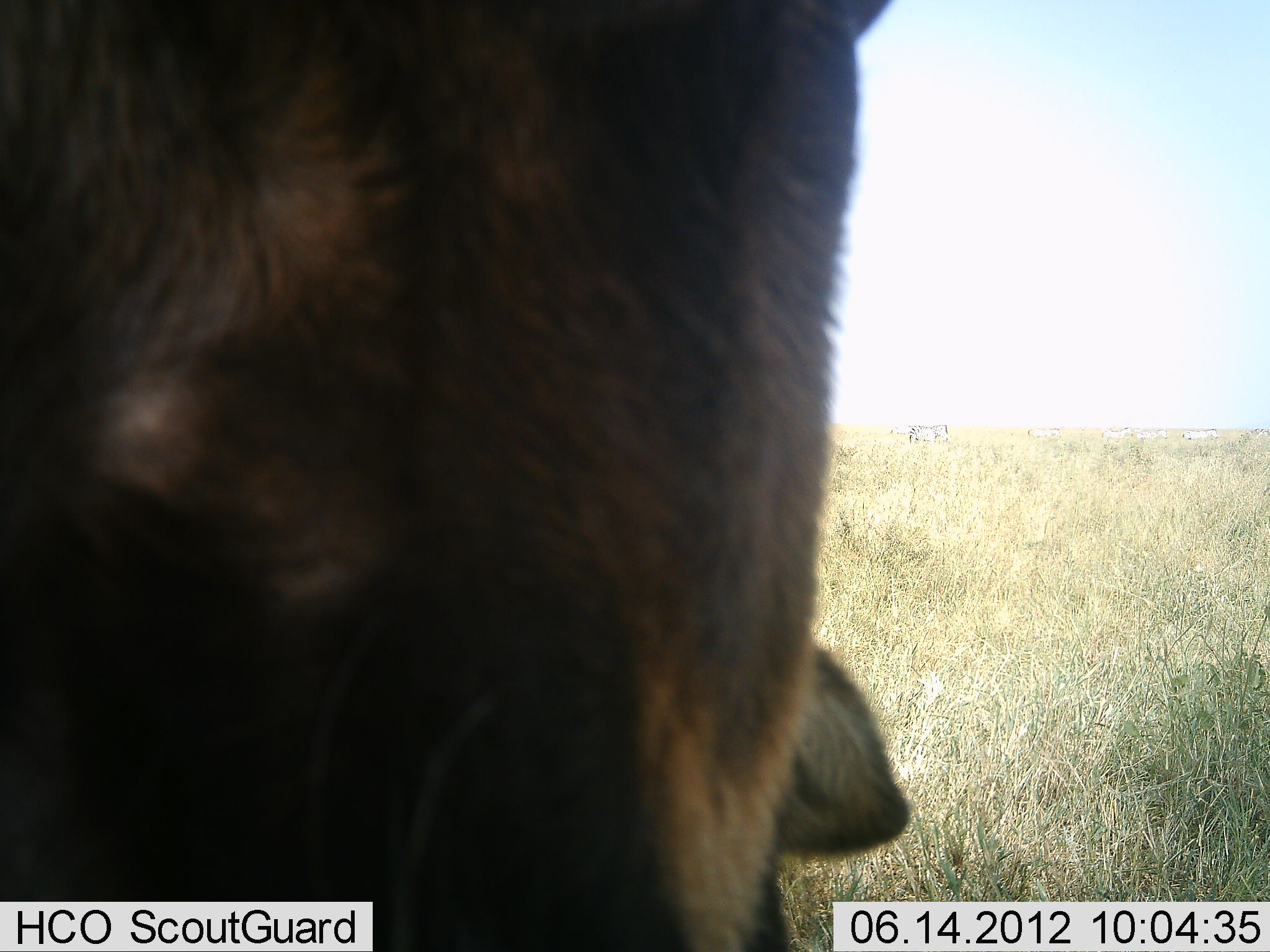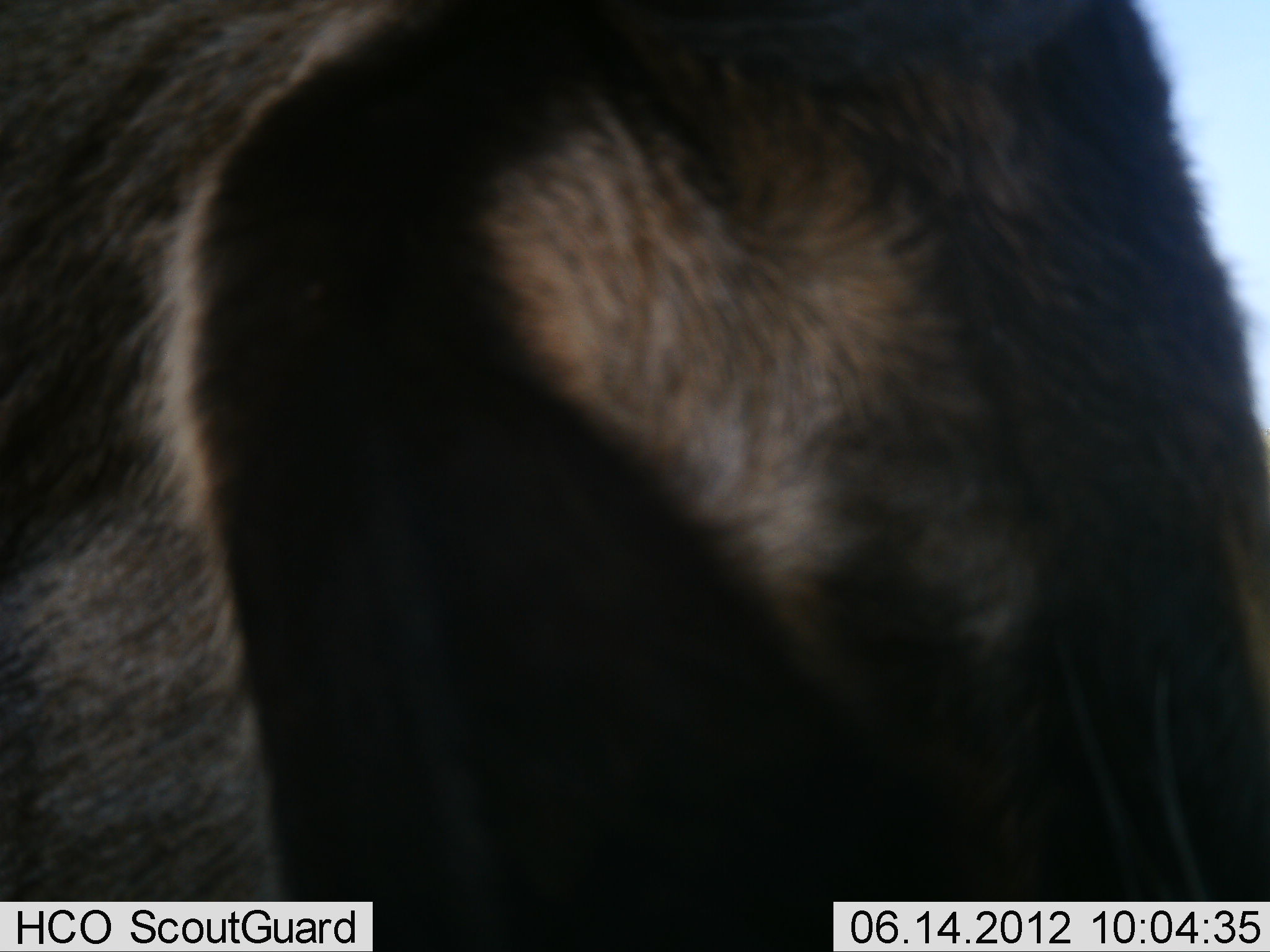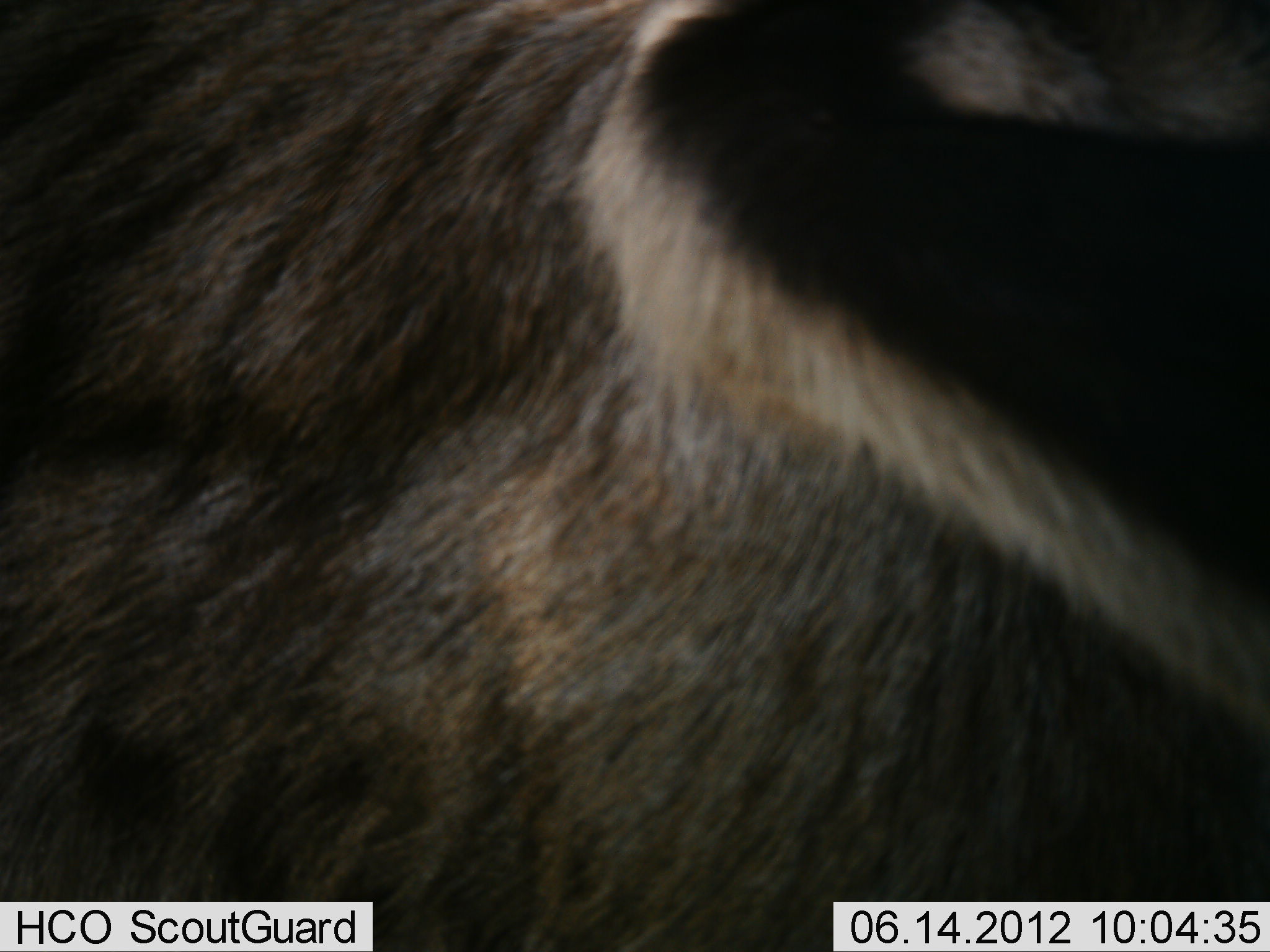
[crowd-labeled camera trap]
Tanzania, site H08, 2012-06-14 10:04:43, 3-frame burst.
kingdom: Animalia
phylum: Chordata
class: Mammalia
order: Artiodactyla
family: Bovidae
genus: Connochaetes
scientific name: Connochaetes taurinus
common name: blue wildebeest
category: wildebeest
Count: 1.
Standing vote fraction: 92%.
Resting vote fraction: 0%.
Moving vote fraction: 8%.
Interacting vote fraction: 8%.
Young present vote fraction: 0%.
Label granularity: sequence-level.